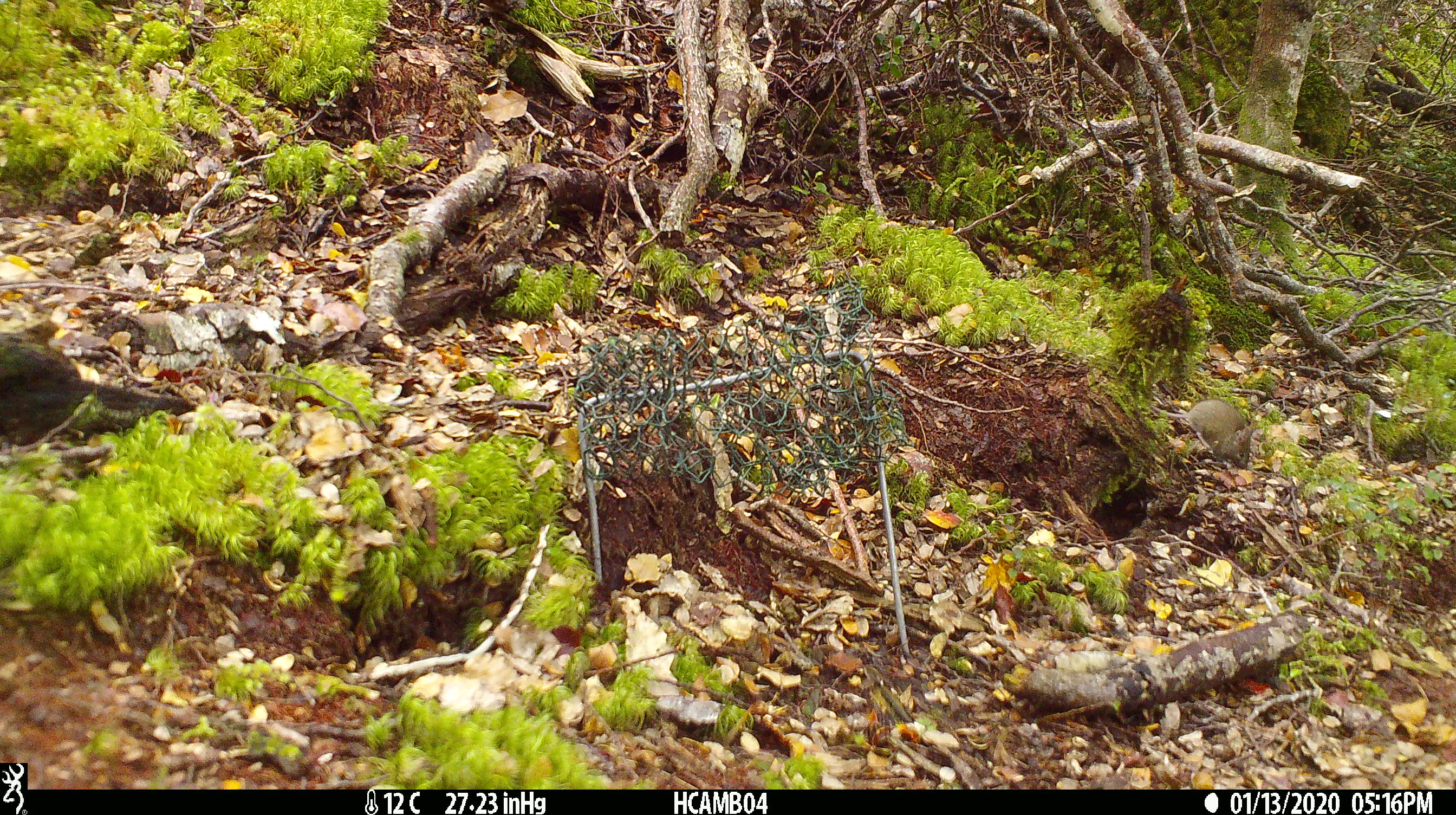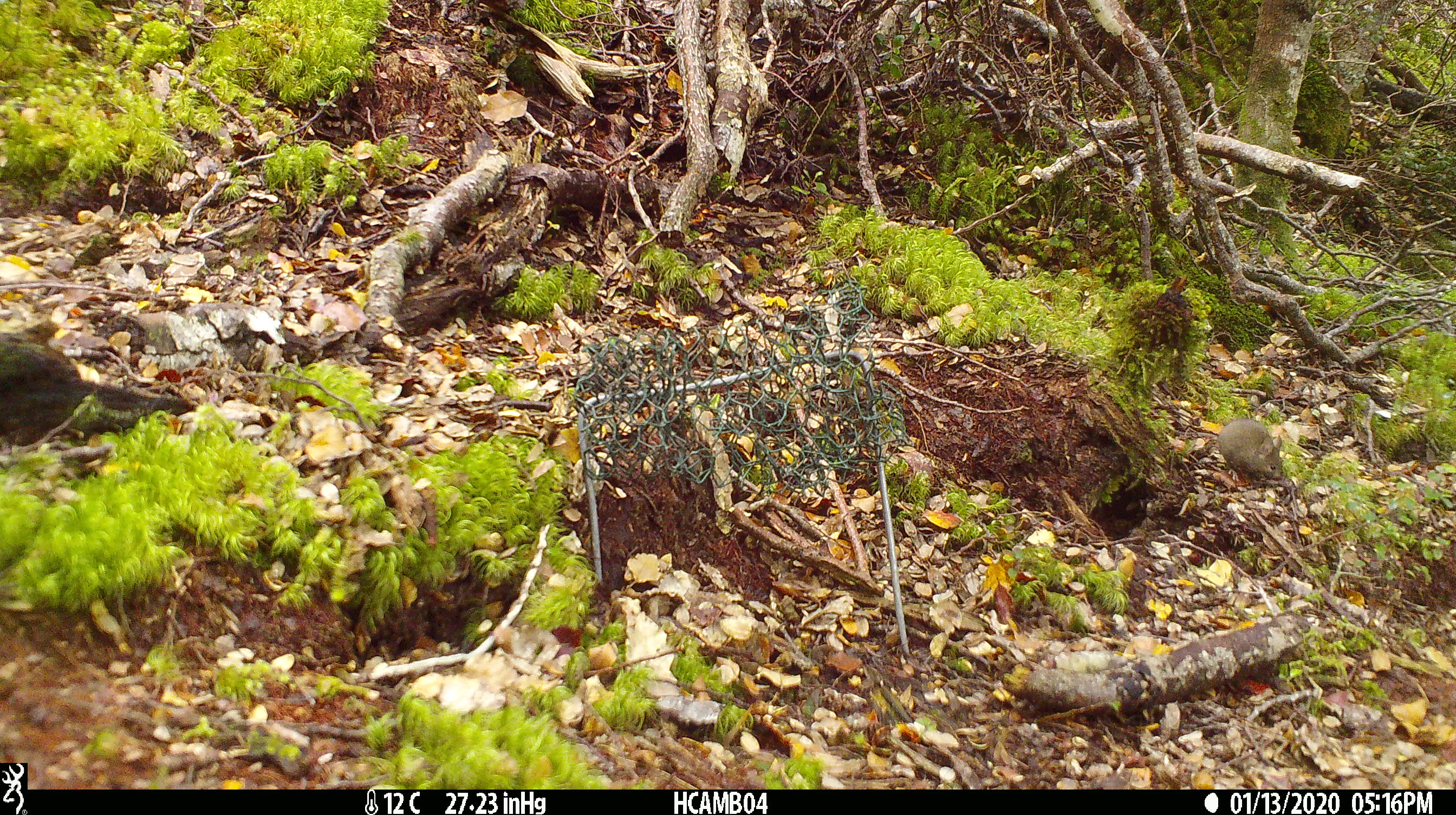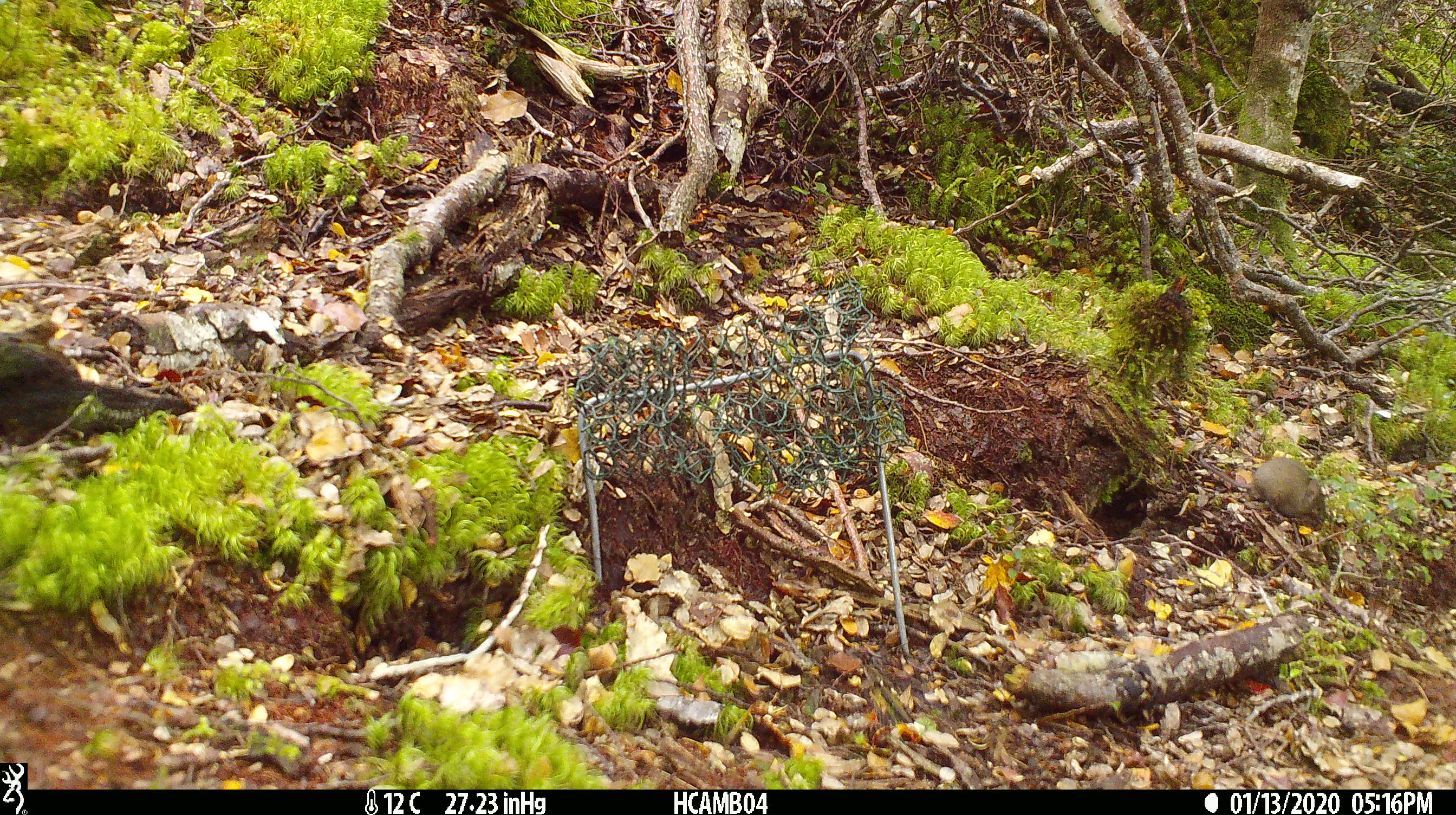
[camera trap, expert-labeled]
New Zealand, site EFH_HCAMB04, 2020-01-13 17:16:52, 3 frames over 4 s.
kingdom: Animalia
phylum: Chordata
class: Mammalia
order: Rodentia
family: Muridae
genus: Mus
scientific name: Mus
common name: mouse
Mouse (Mus).